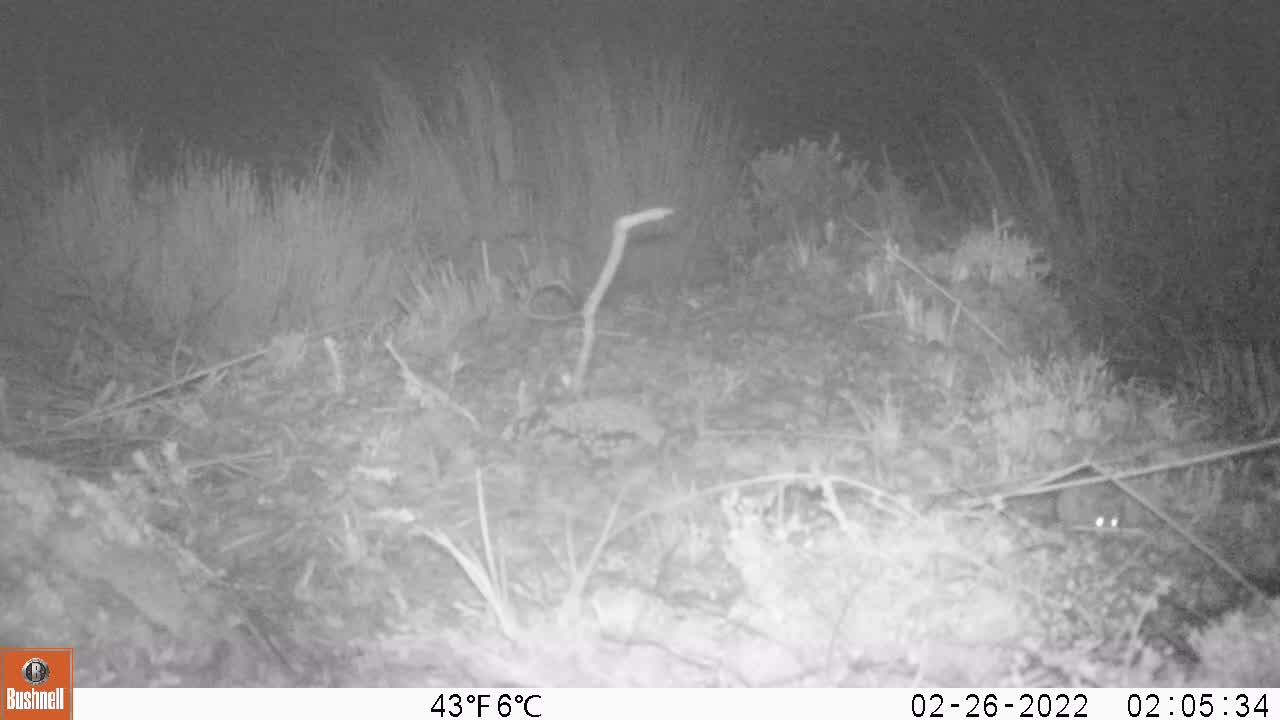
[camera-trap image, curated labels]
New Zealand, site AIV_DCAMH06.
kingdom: Animalia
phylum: Chordata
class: Mammalia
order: Rodentia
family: Muridae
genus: Mus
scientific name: Mus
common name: mouse